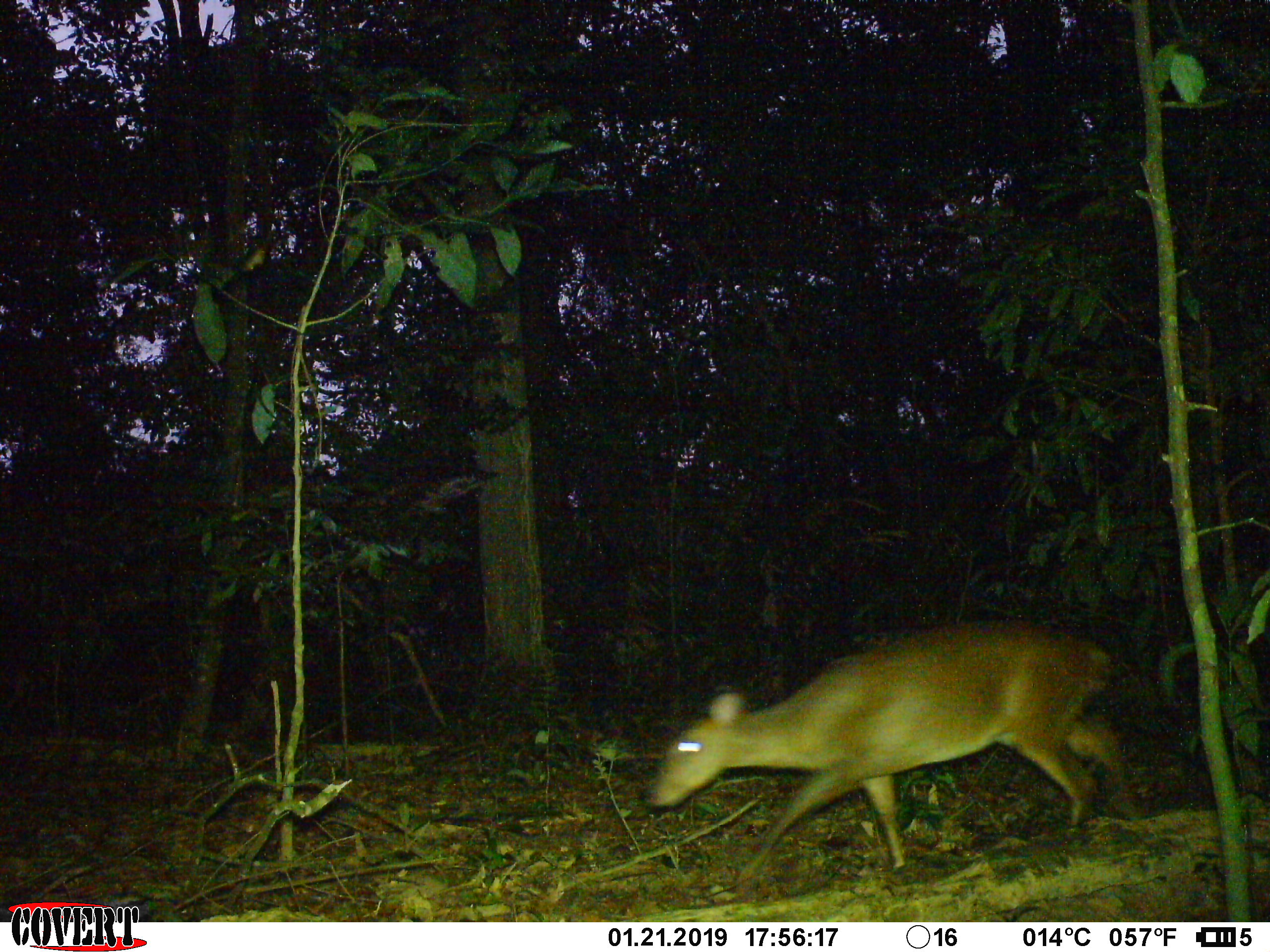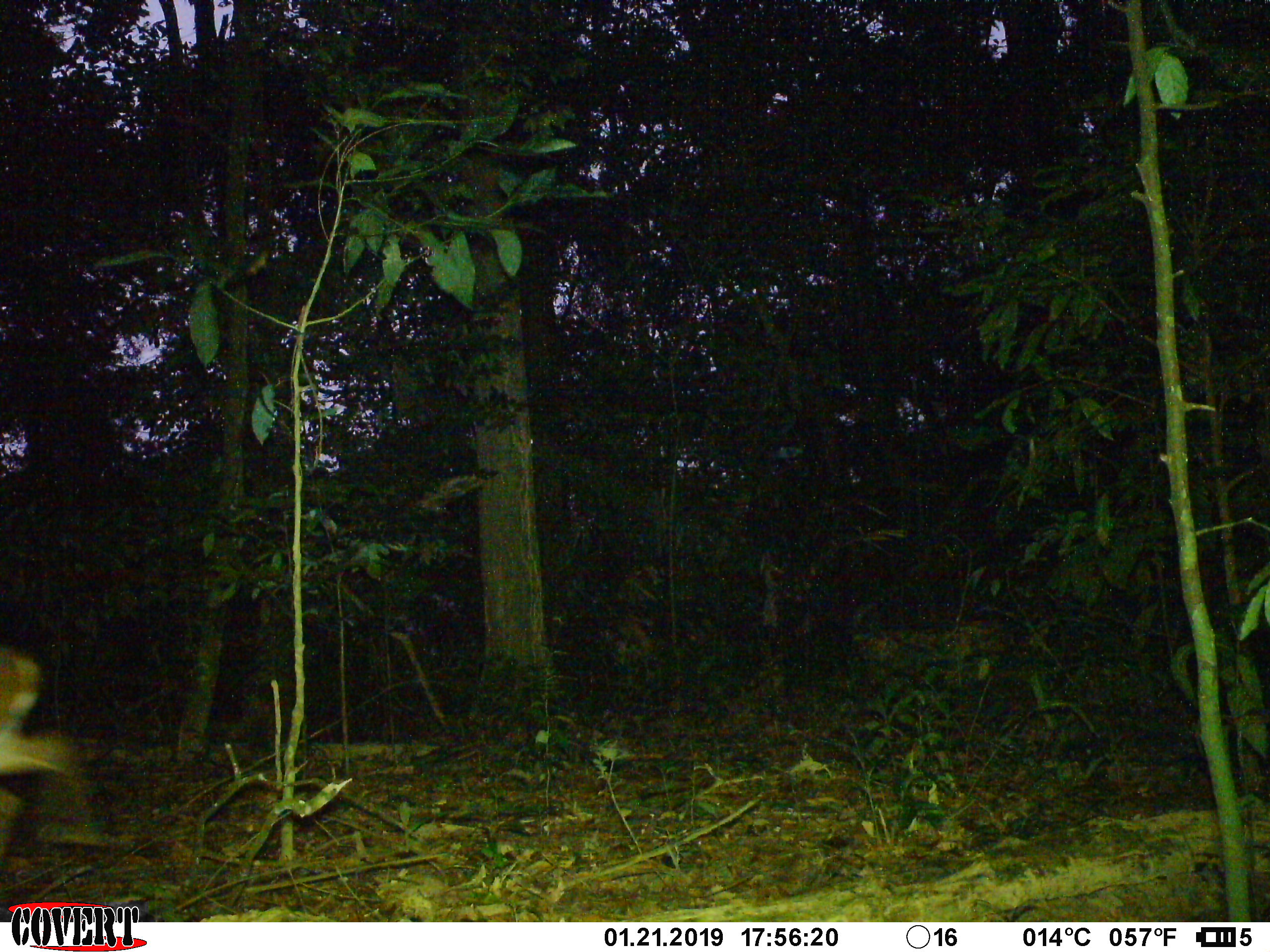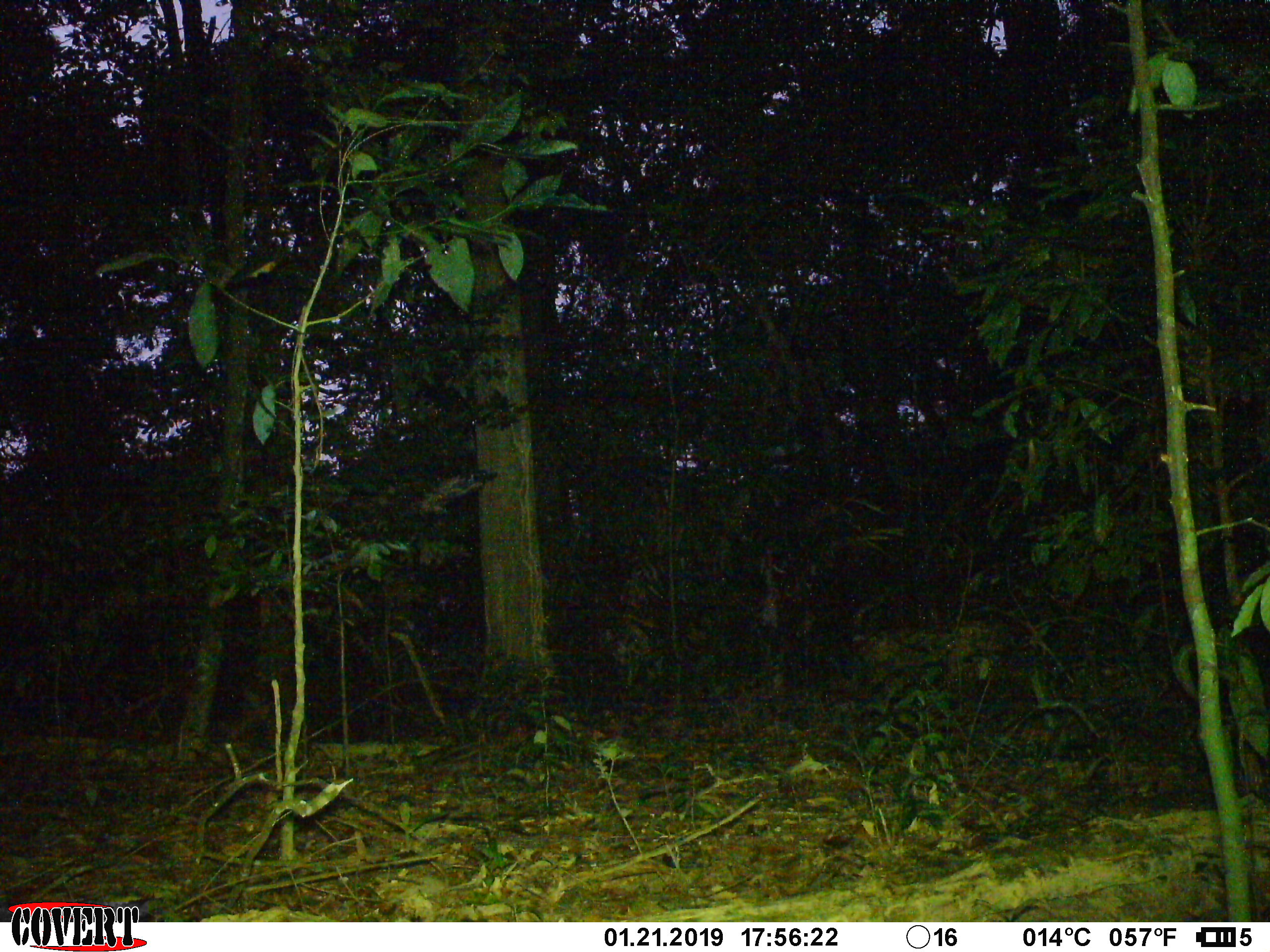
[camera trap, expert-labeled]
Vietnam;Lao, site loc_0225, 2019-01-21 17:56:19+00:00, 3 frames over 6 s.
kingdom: Animalia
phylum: Chordata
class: Mammalia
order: Artiodactyla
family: Cervidae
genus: Muntiacus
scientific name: Muntiacus vuquangensis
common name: large-antlered muntjac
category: large antlered muntjac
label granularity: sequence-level